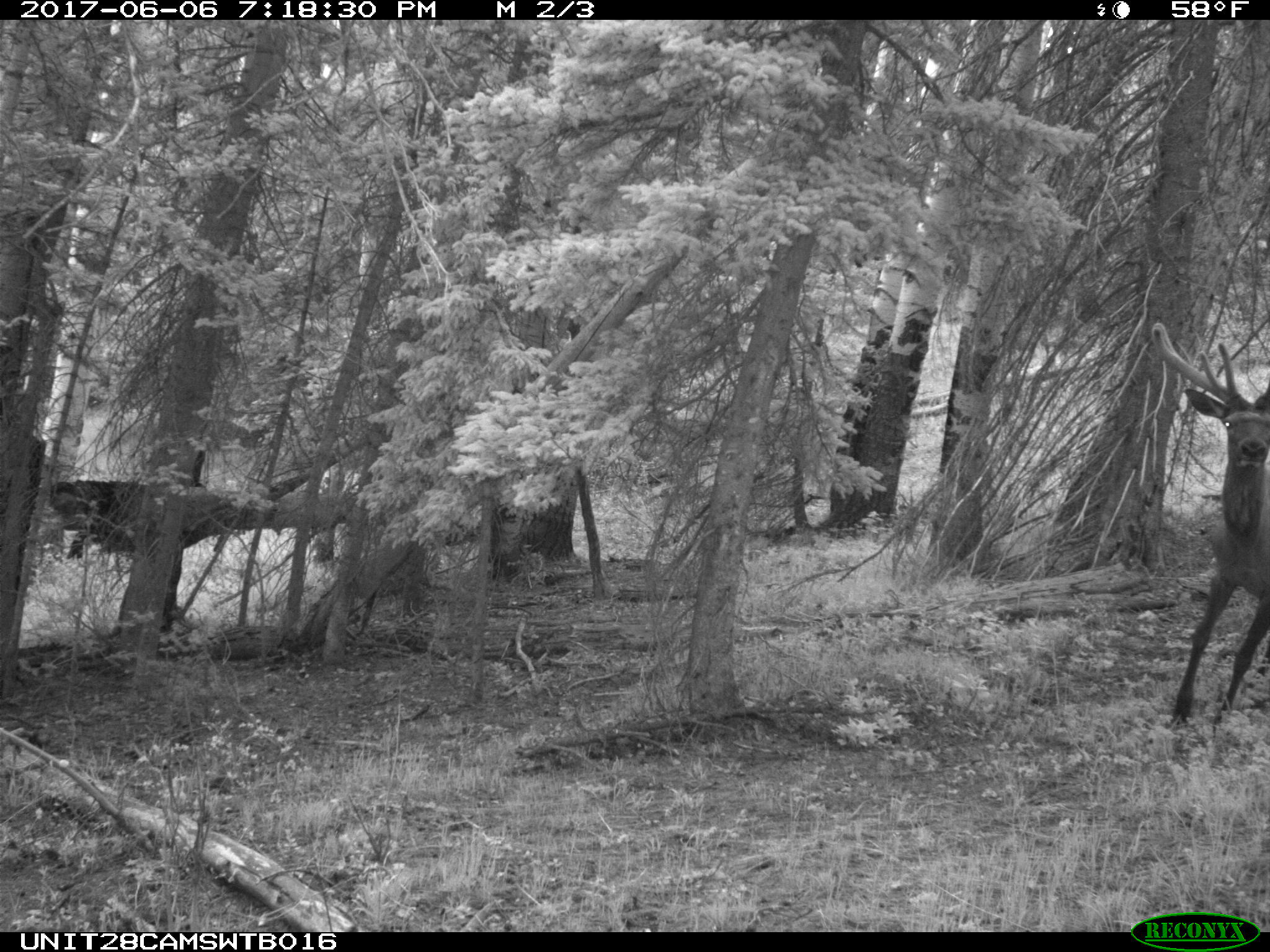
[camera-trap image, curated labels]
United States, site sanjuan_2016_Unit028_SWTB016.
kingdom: Animalia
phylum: Chordata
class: Mammalia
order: Artiodactyla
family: Cervidae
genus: Cervus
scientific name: Cervus elaphus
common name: red deer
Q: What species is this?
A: Cervus elaphus (red deer).